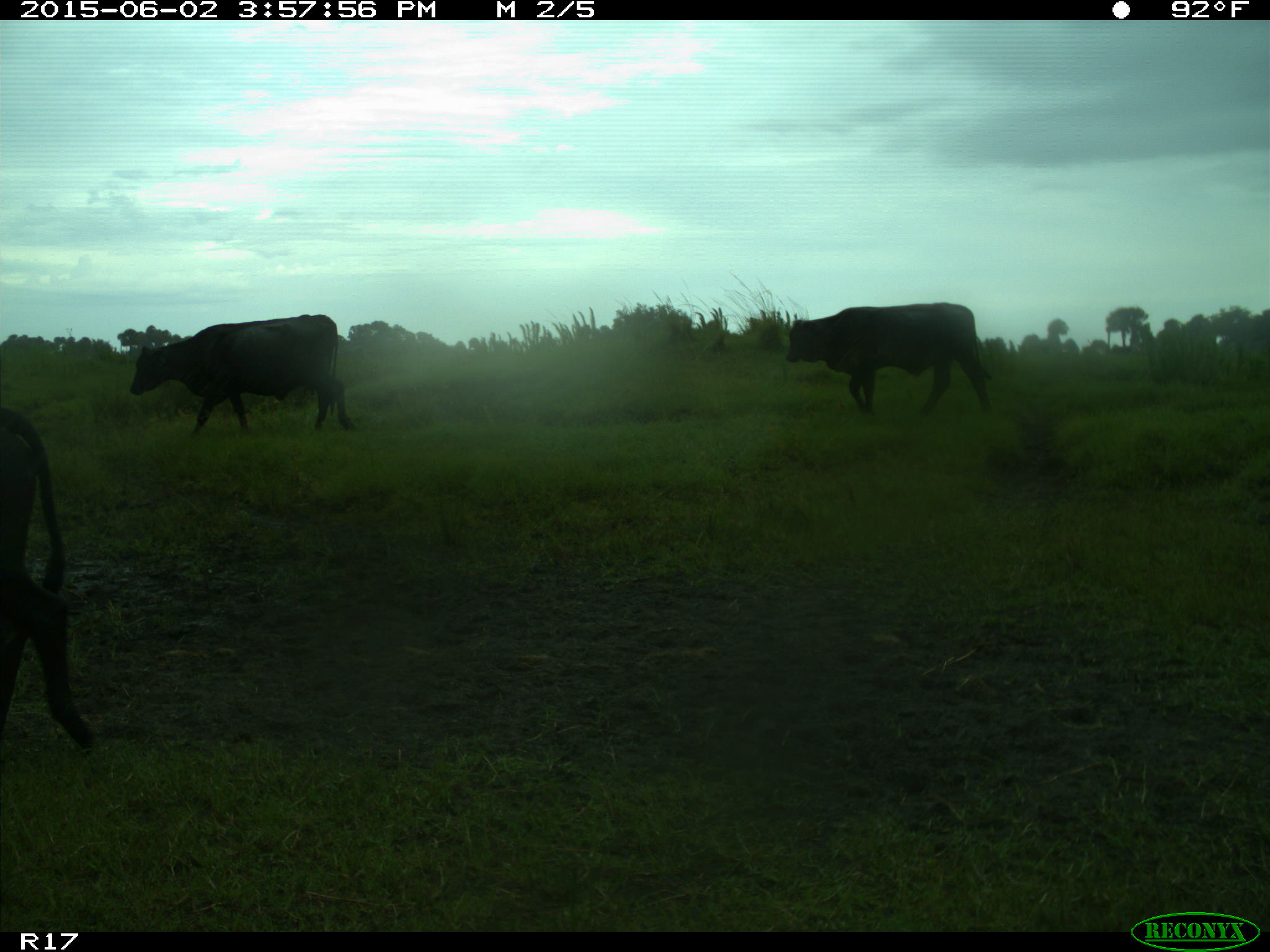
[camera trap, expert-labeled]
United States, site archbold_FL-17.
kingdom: Animalia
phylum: Chordata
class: Mammalia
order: Artiodactyla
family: Bovidae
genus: Bos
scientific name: Bos taurus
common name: domestic cow